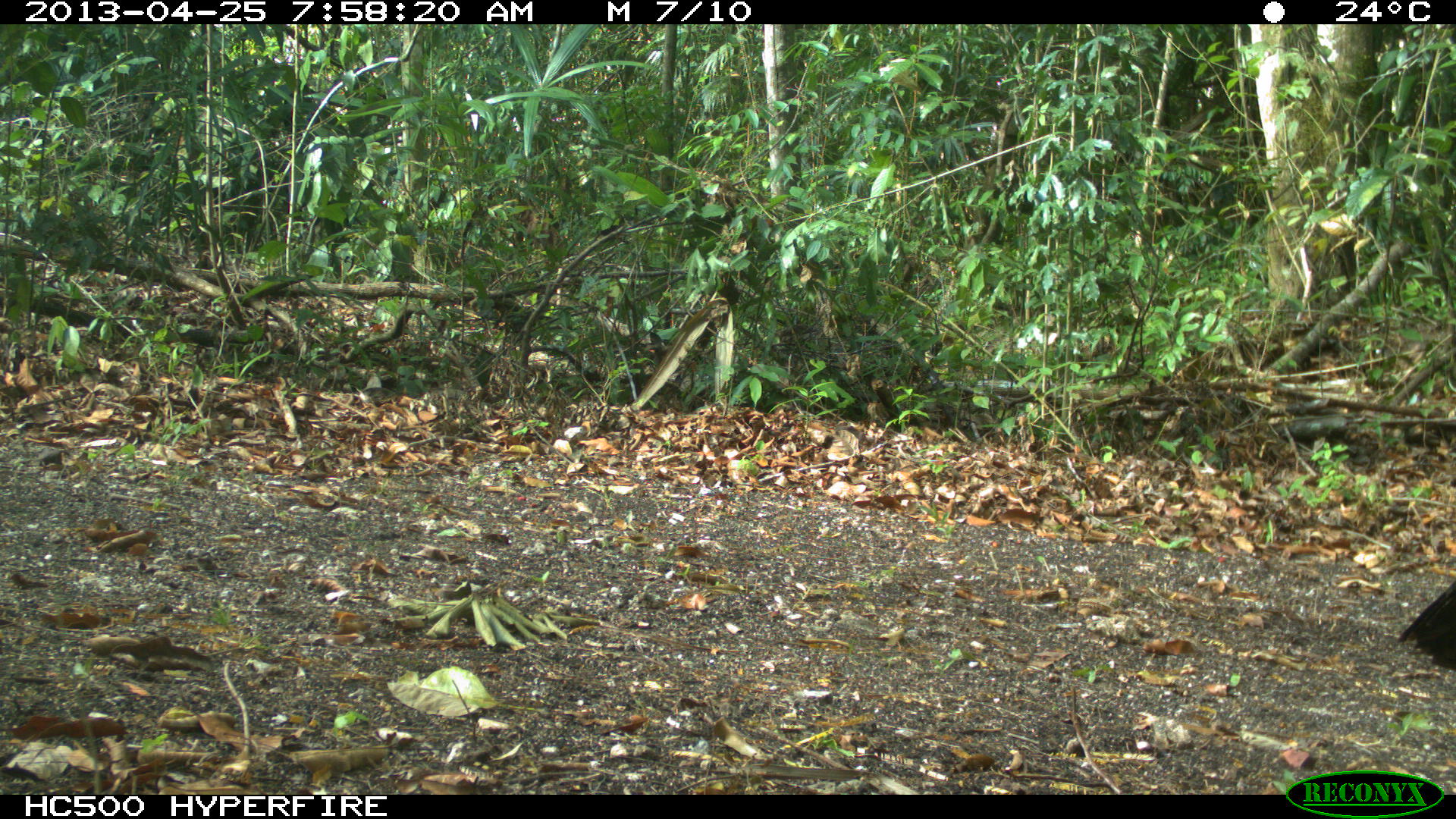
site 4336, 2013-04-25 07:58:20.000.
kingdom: Animalia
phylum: Chordata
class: Aves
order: Galliformes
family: Phasianidae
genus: Meleagris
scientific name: Meleagris ocellata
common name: ocellated turkey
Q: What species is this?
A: Meleagris ocellata (ocellated turkey).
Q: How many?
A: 1.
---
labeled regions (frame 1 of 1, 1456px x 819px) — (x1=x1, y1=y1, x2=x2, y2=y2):
meleagris ocellata: (x1=1392, y1=574, x2=1455, y2=676)